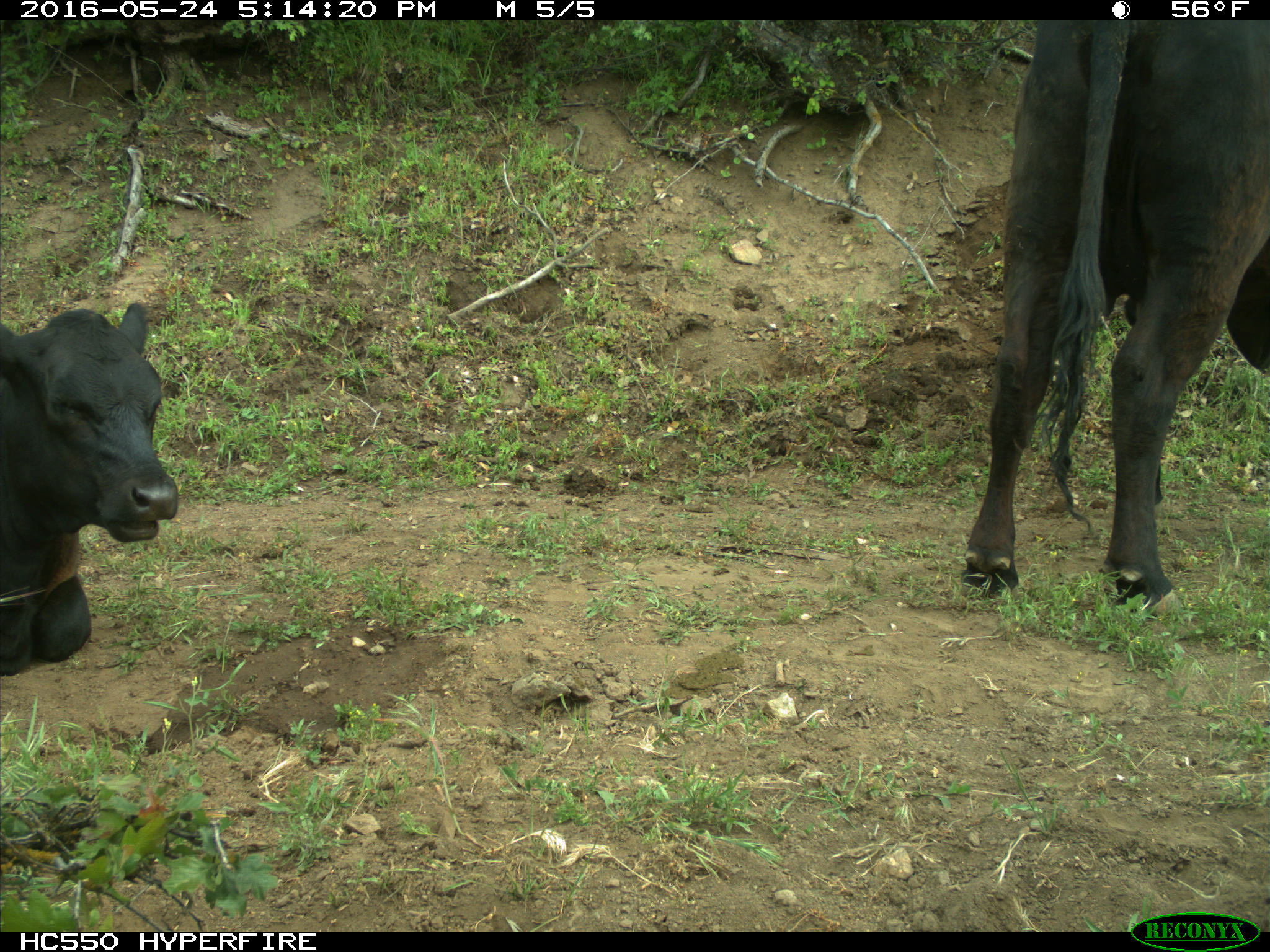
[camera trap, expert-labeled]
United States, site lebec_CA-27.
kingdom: Animalia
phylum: Chordata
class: Mammalia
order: Artiodactyla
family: Bovidae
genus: Bos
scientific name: Bos taurus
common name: domestic cow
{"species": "Bos taurus (domestic cow)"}